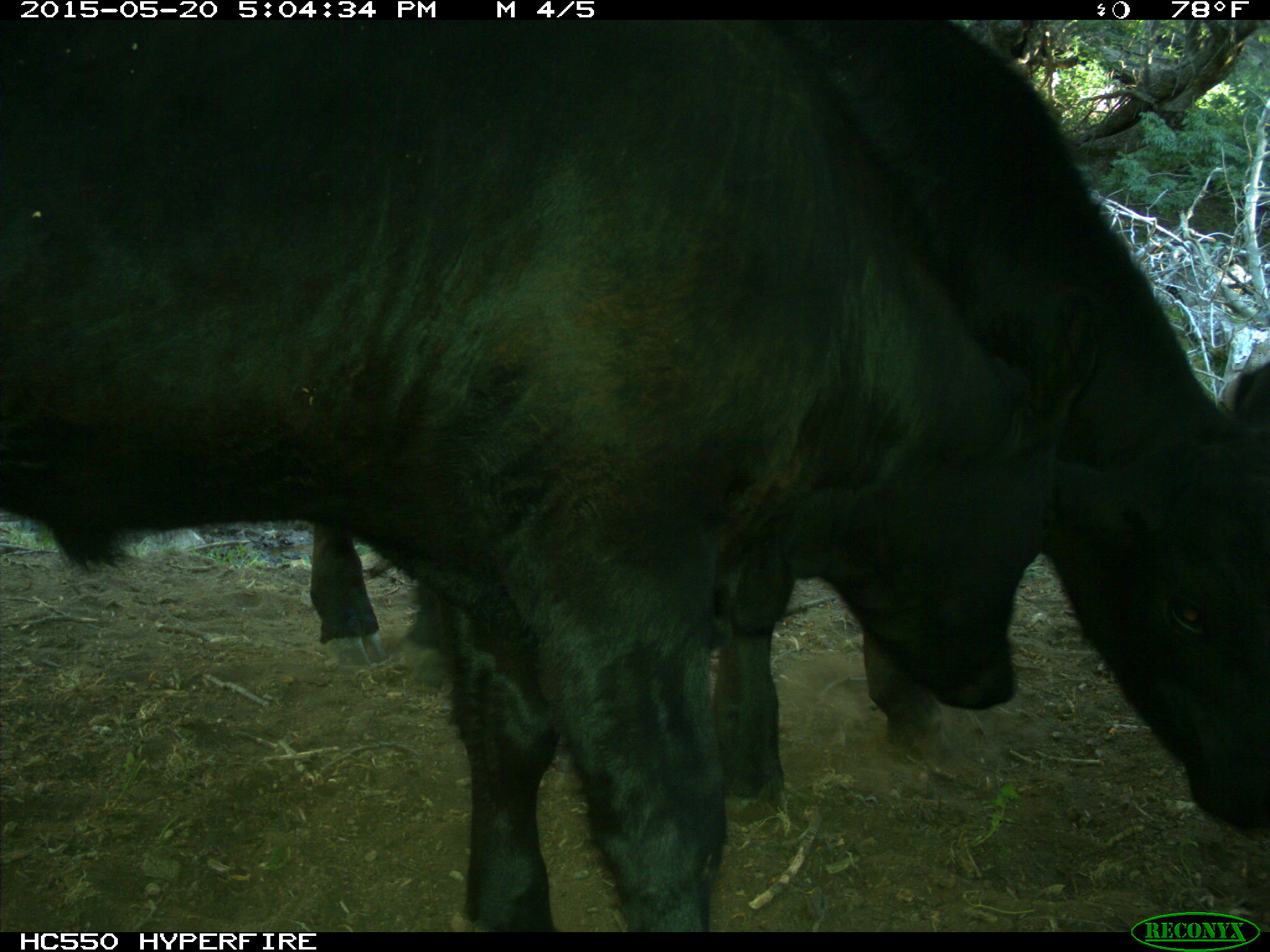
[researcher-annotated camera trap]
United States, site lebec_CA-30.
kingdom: Animalia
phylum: Chordata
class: Mammalia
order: Artiodactyla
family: Bovidae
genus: Bos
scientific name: Bos taurus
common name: domestic cow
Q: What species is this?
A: Bos taurus (domestic cow).